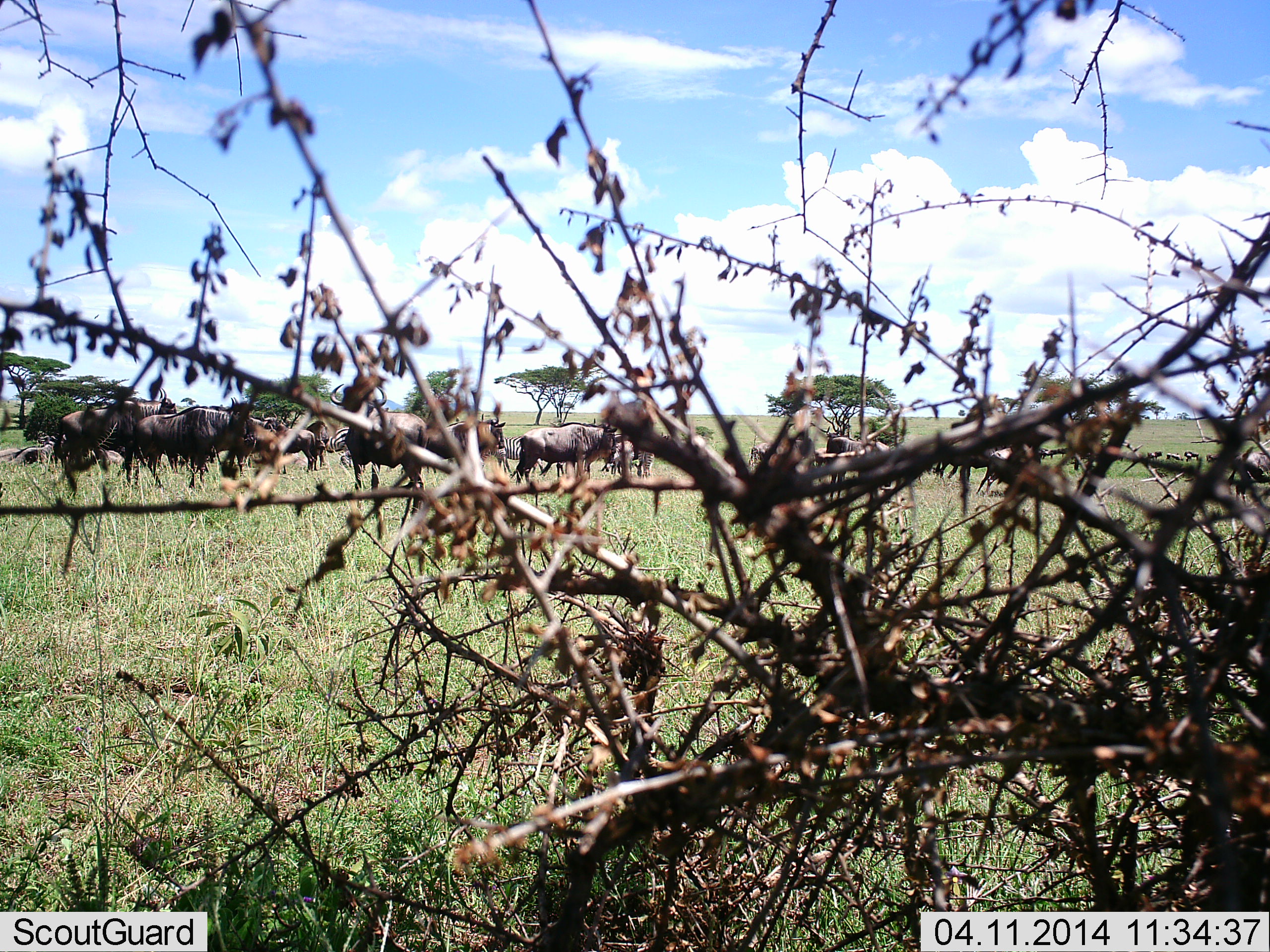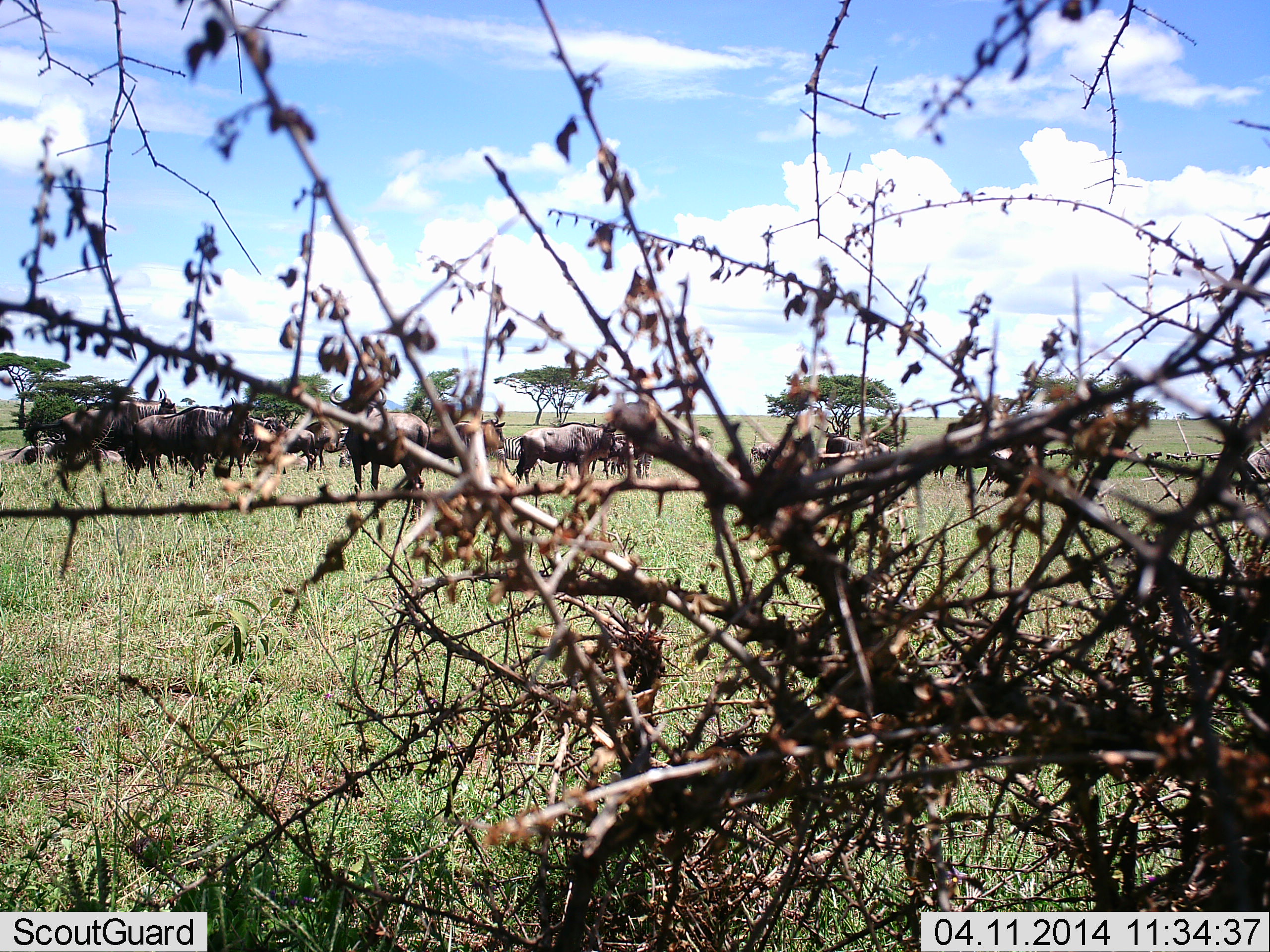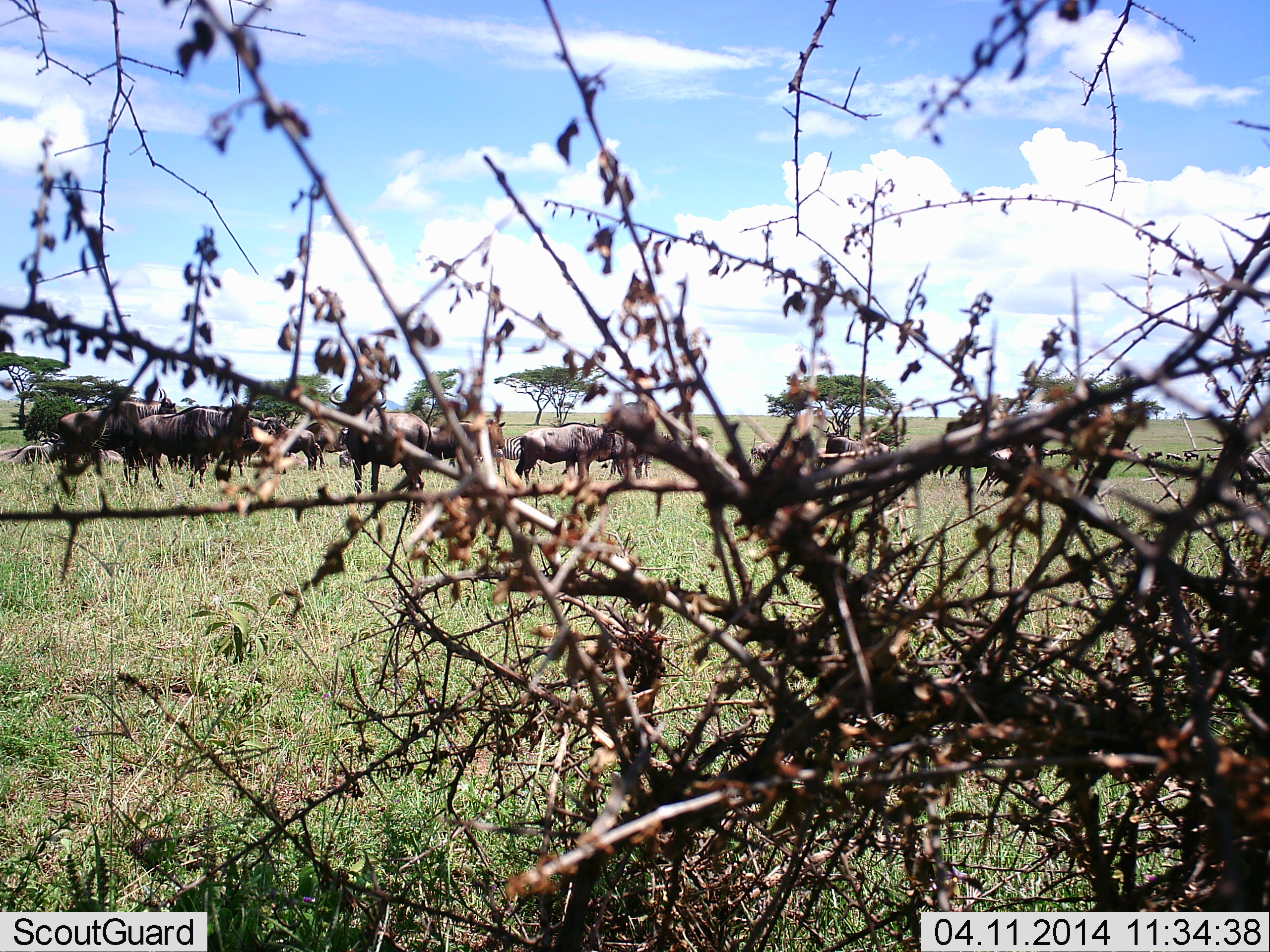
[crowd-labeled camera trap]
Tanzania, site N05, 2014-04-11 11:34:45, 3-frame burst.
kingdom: Animalia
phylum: Chordata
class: Mammalia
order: Artiodactyla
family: Bovidae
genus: Connochaetes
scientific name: Connochaetes taurinus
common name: blue wildebeest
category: wildebeest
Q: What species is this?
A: Wildebeest (blue wildebeest) (Connochaetes taurinus).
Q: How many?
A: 11-50.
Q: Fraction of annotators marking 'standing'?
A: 92%.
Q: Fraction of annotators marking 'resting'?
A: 8%.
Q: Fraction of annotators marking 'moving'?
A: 8%.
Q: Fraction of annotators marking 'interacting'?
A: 8%.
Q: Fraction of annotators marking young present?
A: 0%.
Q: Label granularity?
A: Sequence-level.